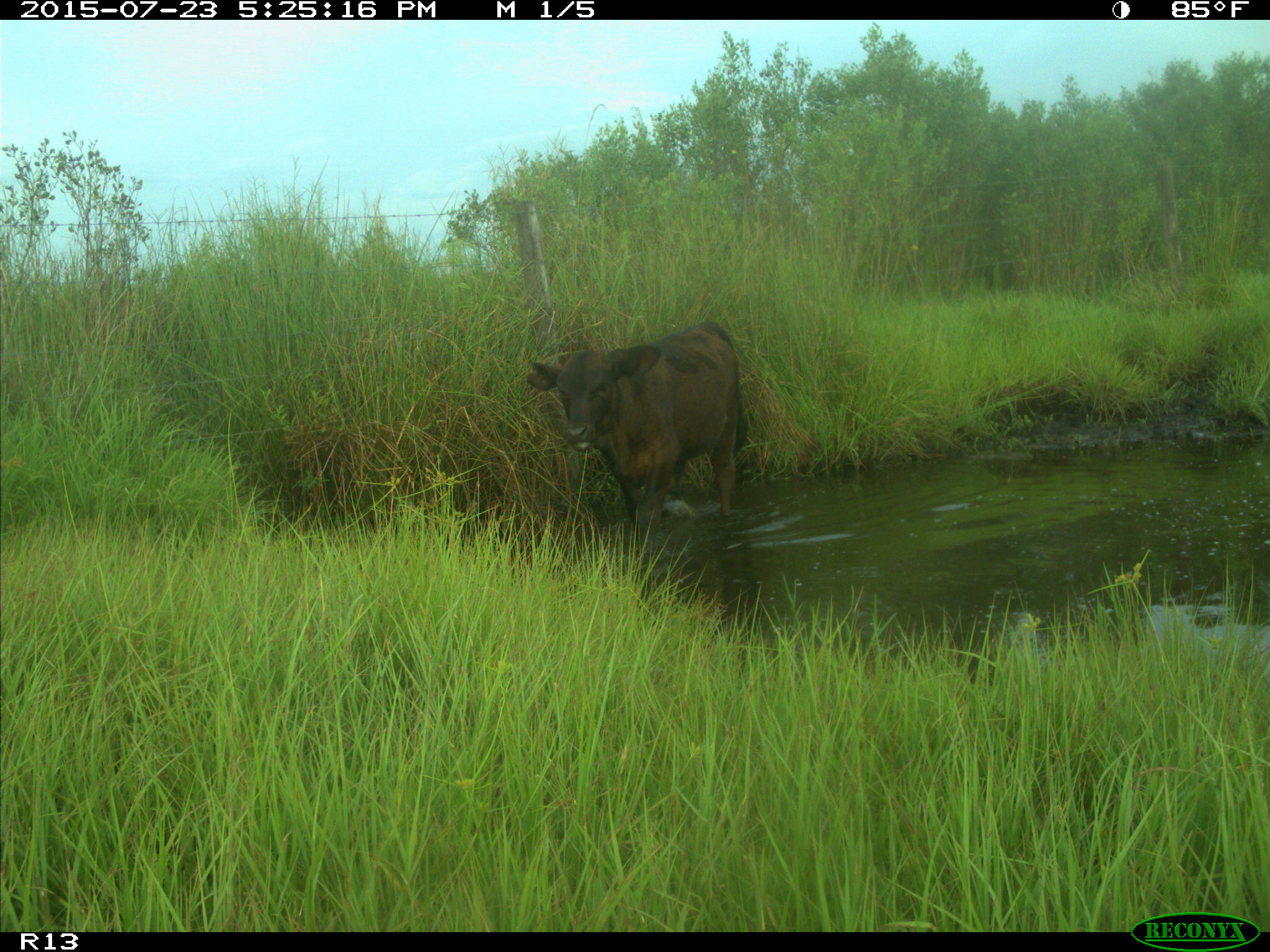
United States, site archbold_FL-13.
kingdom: Animalia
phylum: Chordata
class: Mammalia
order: Artiodactyla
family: Bovidae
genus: Bos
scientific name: Bos taurus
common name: domestic cow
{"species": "Bos taurus (domestic cow)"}